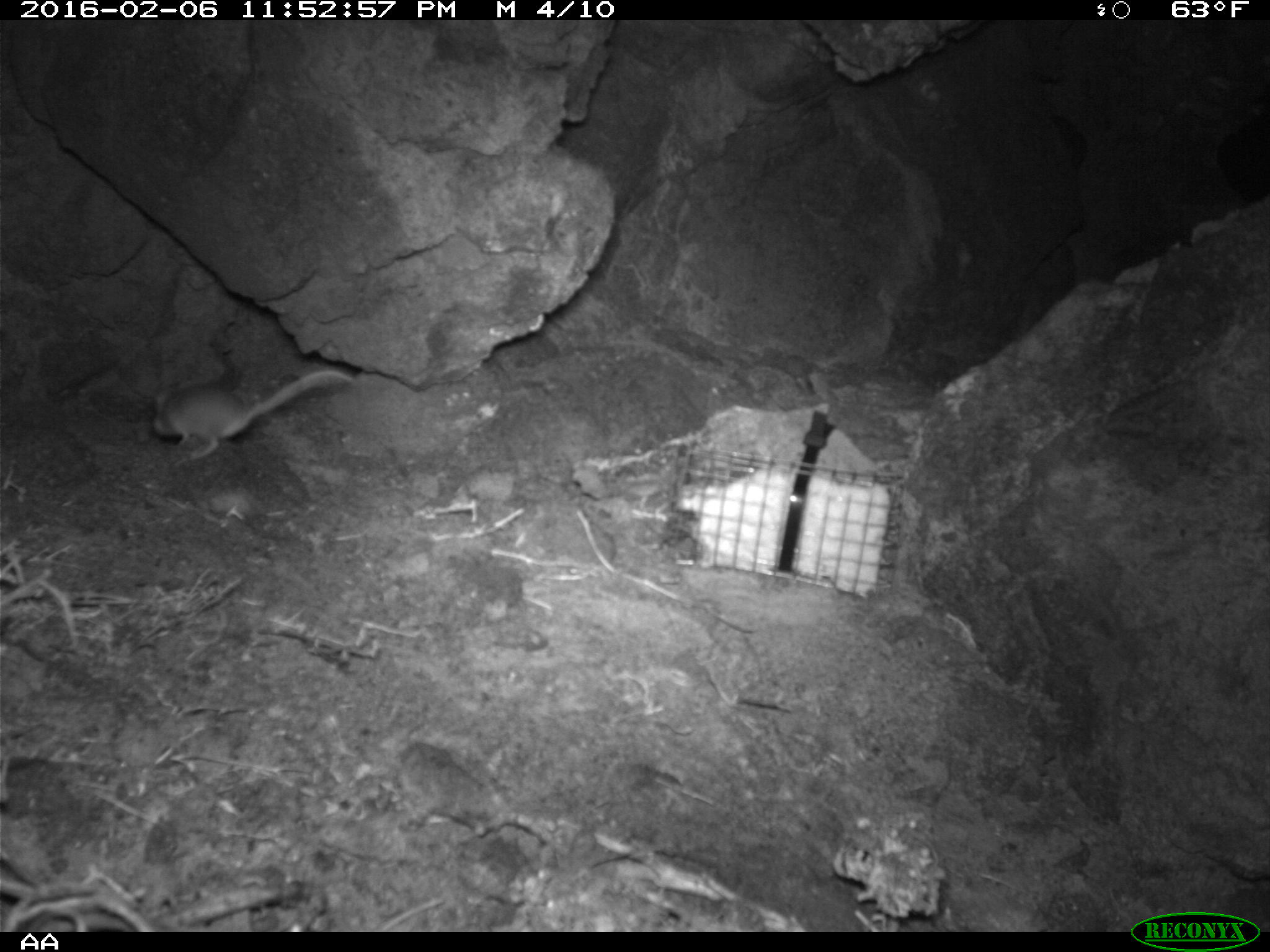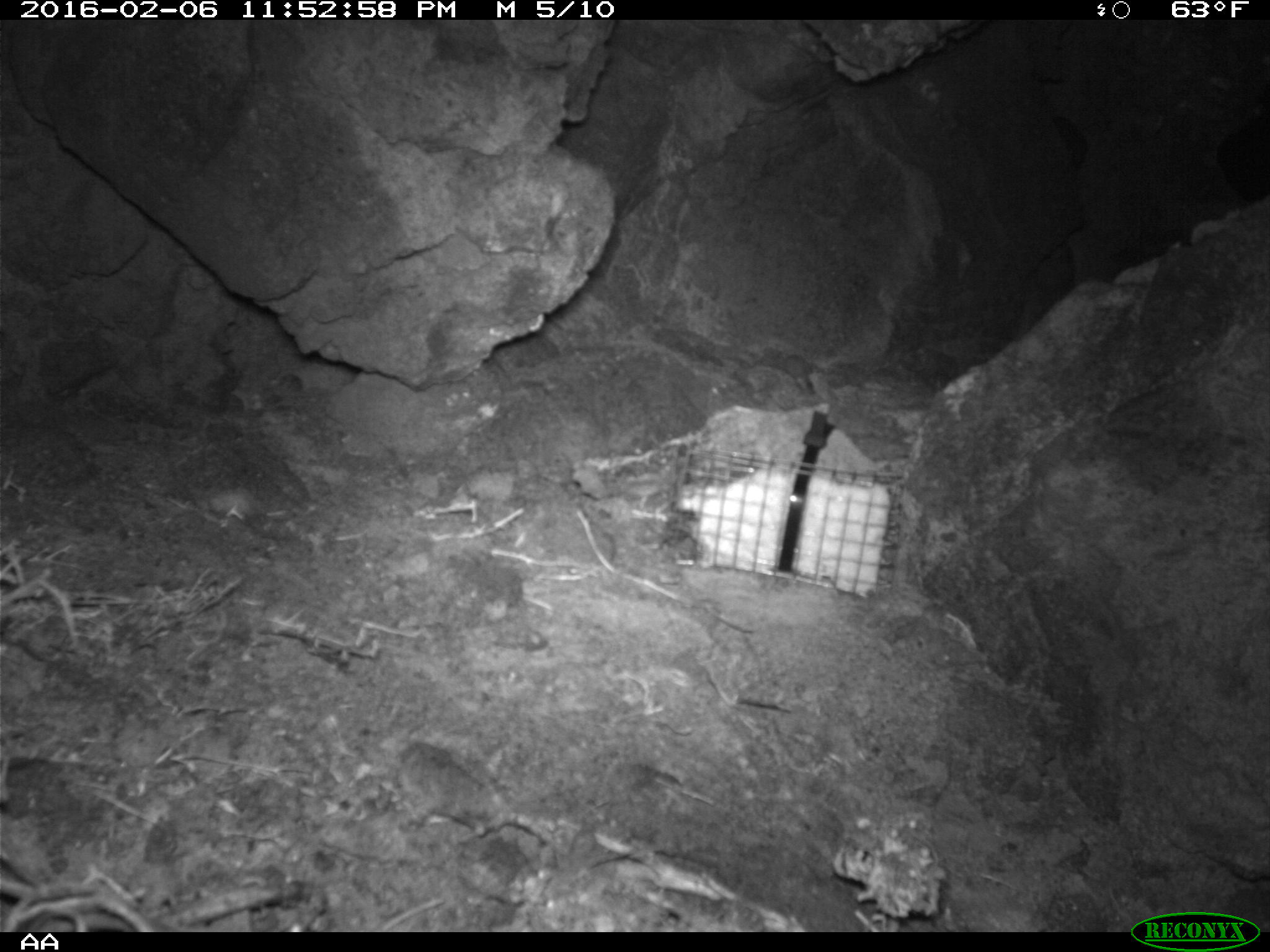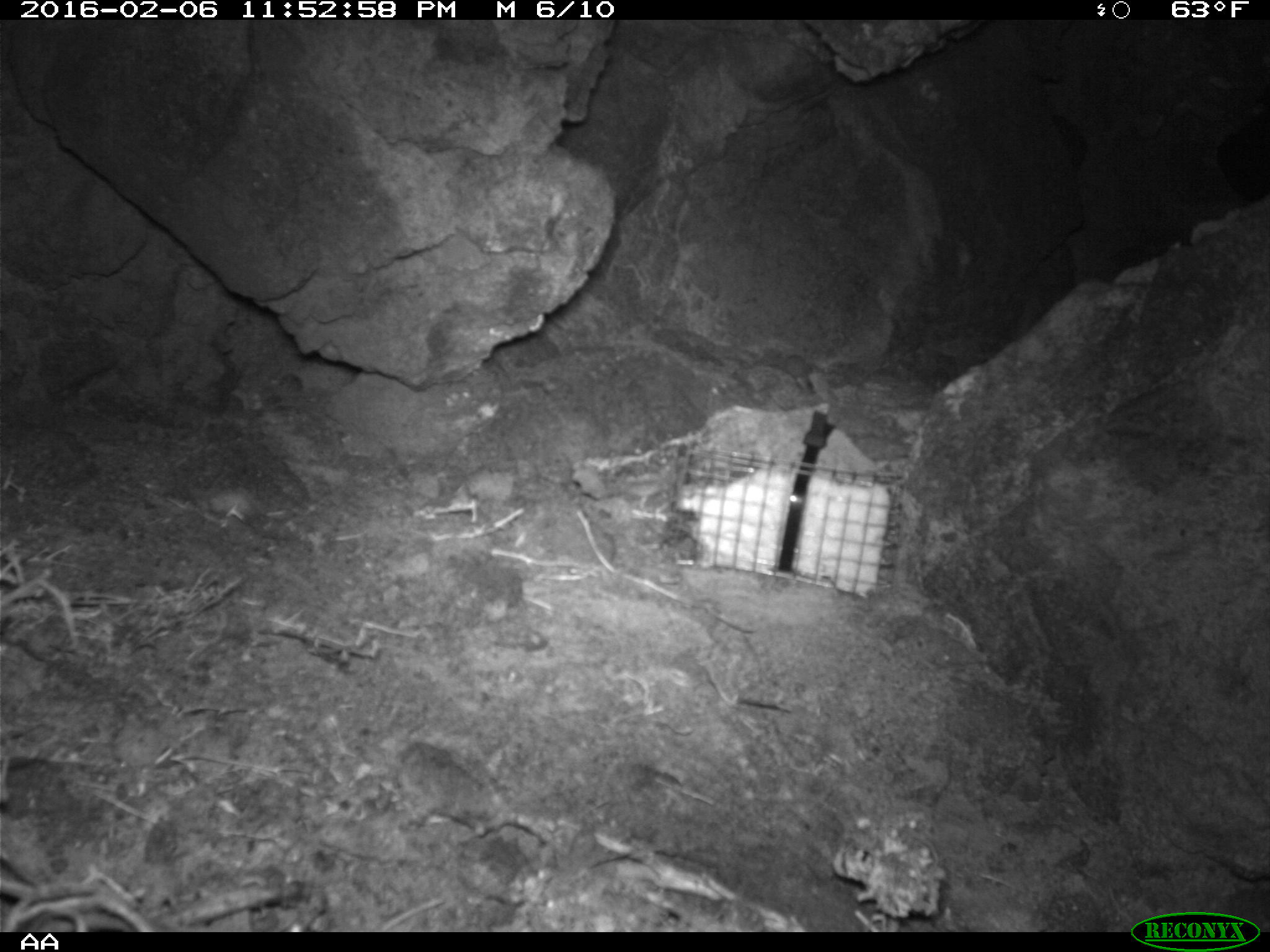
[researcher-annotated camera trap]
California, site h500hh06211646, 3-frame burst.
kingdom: Animalia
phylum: Chordata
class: Mammalia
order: Rodentia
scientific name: Rodentia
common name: rodent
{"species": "rodent (Rodentia)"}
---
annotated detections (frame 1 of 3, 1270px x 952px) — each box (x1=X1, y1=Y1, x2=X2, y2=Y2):
rodent: (x1=152, y1=363, x2=354, y2=461)